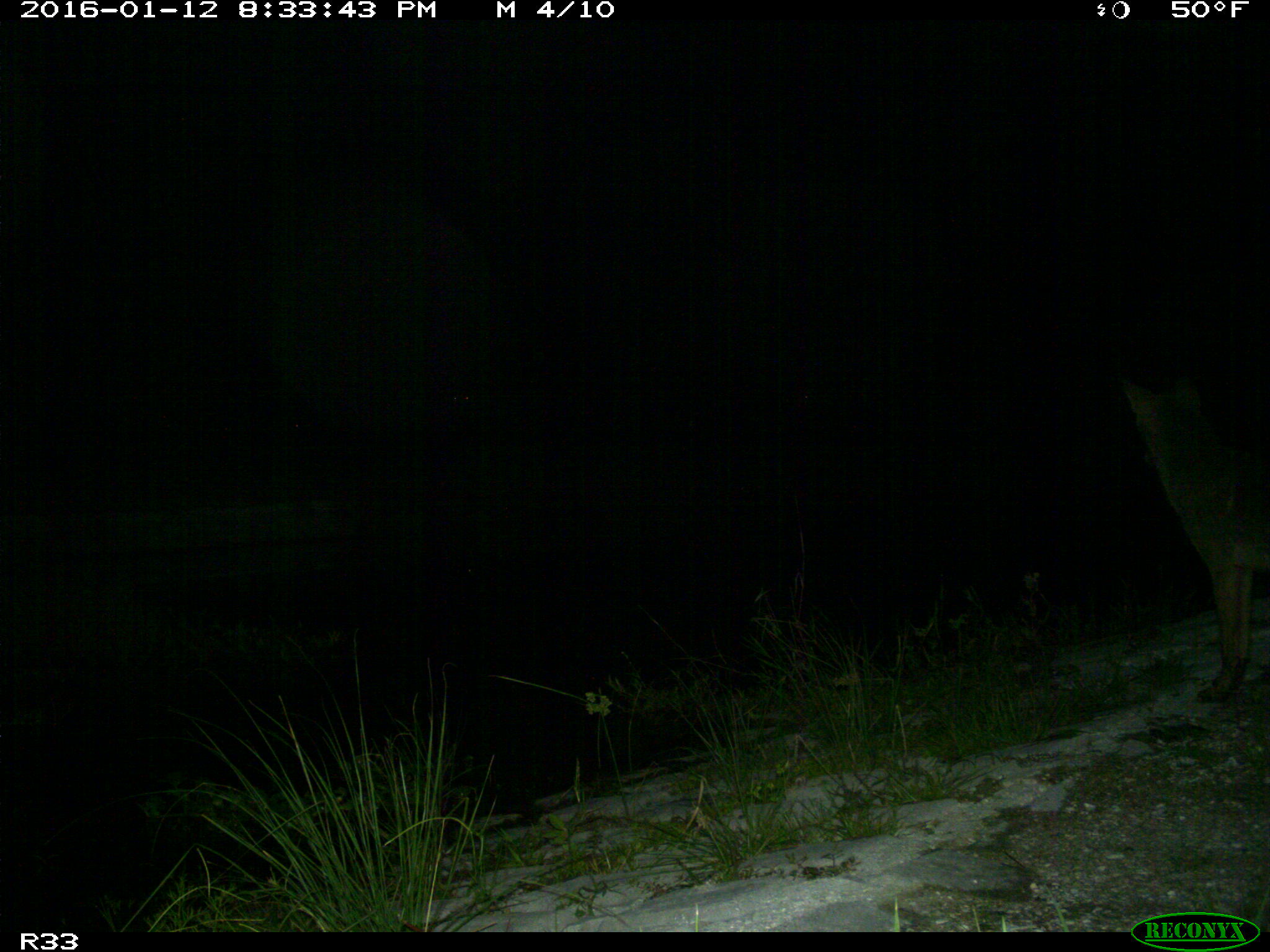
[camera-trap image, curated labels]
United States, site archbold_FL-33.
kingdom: Animalia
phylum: Chordata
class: Mammalia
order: Carnivora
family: Canidae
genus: Canis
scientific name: Canis latrans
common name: coyote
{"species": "Canis latrans (coyote)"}